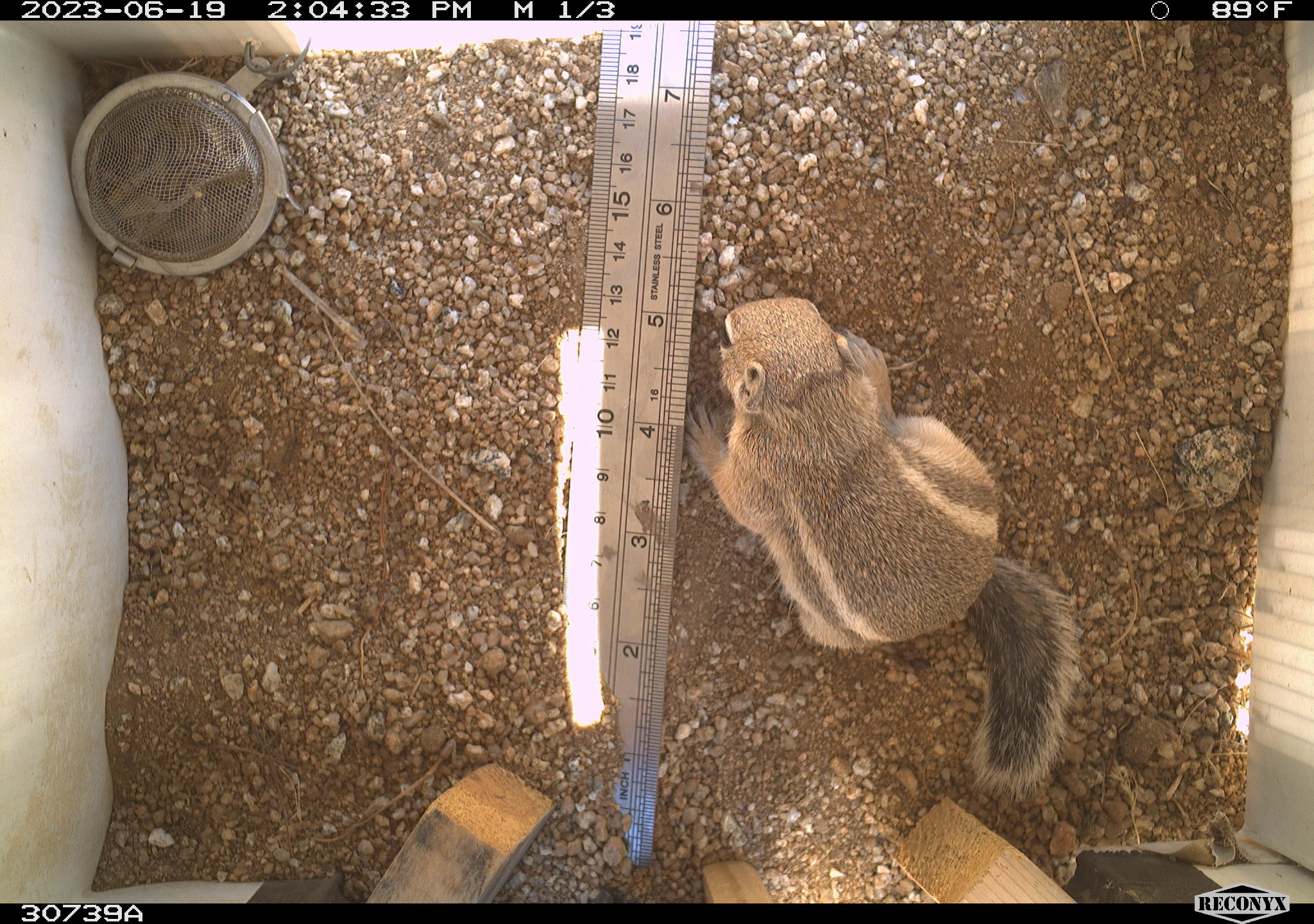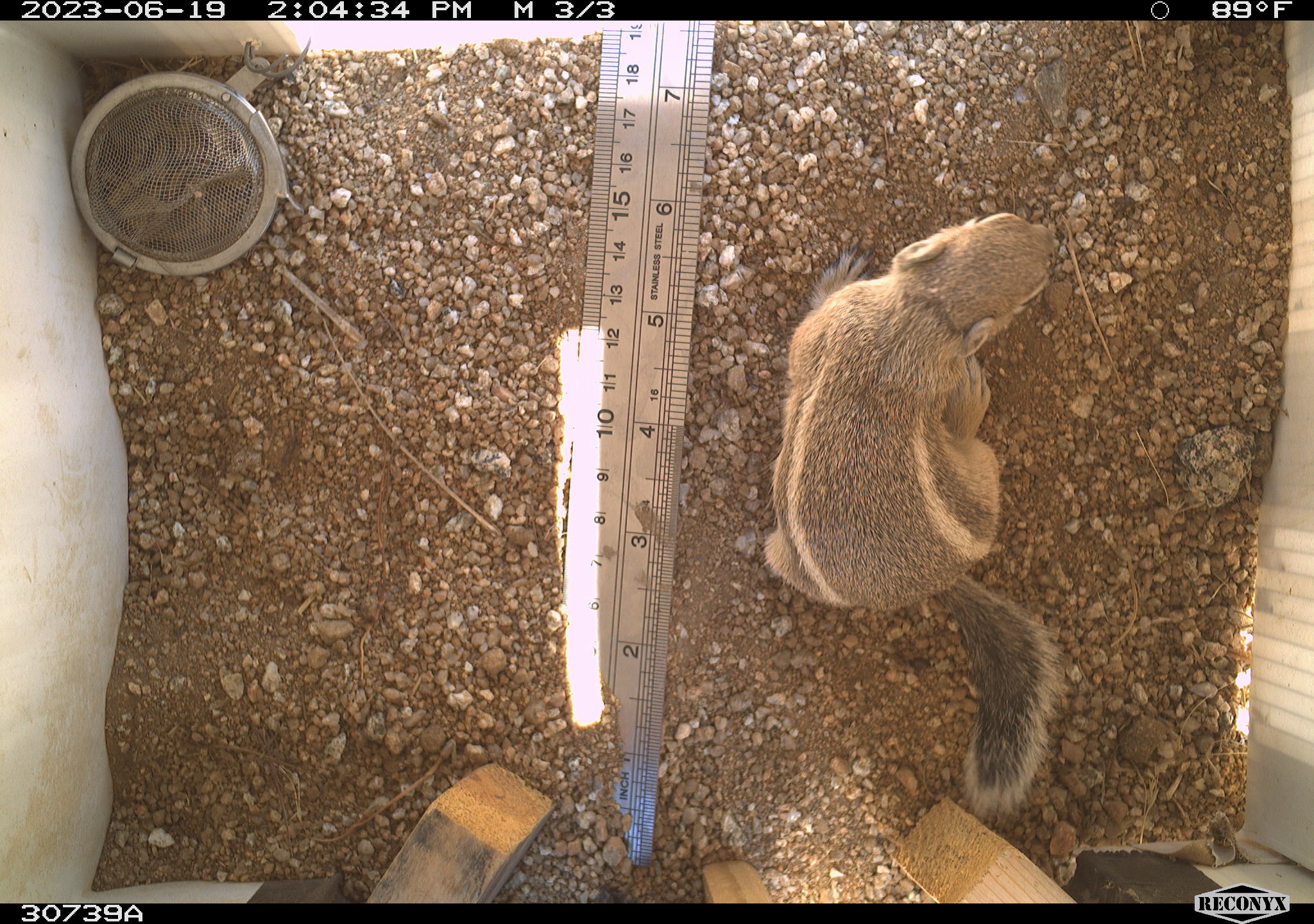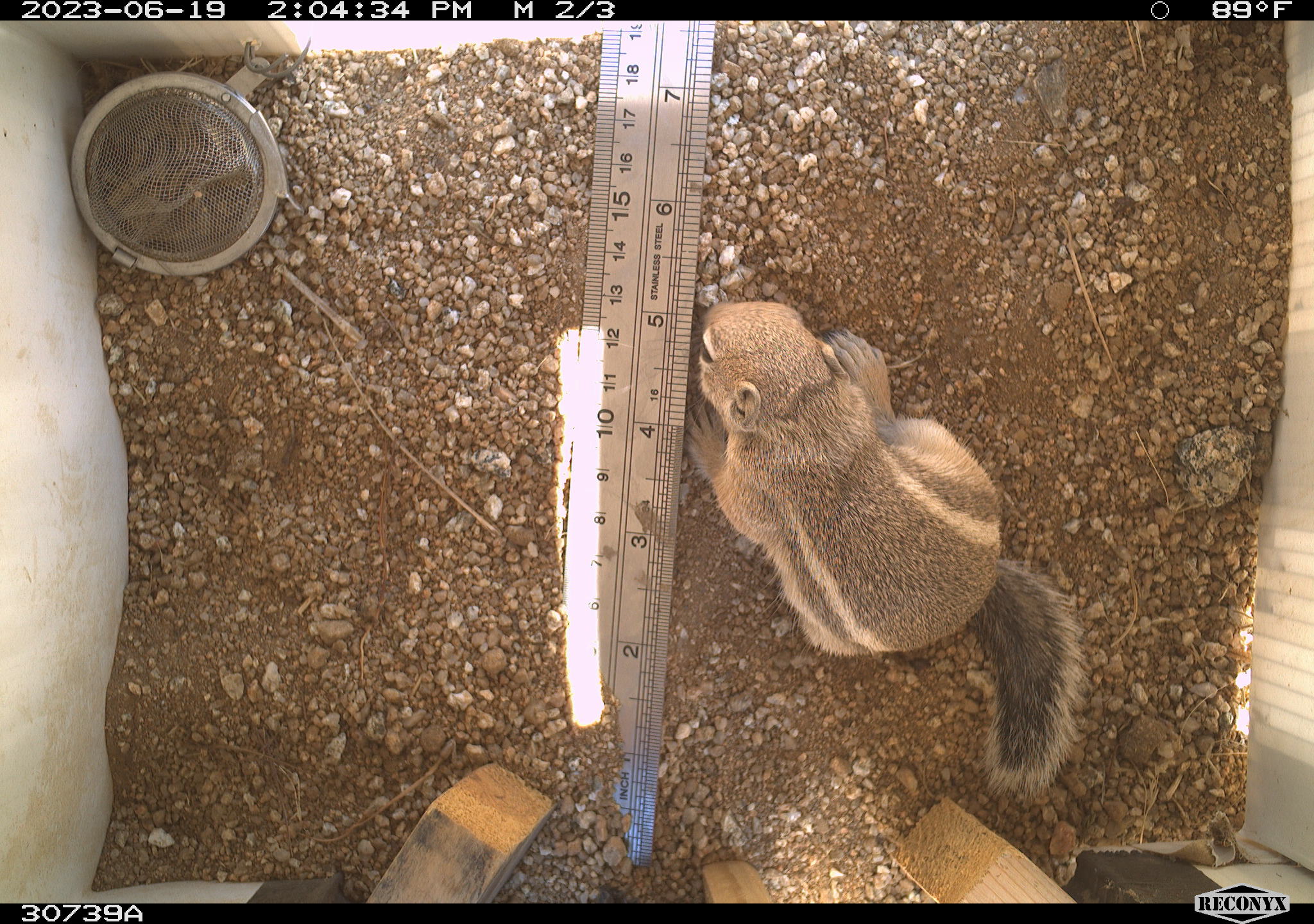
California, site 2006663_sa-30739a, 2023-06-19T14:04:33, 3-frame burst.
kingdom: Animalia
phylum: Chordata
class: Mammalia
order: Rodentia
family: Sciuridae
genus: Ammospermophilus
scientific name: Ammospermophilus leucurus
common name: white-tailed antelope squirrel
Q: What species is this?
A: White-tailed antelope squirrel (Ammospermophilus leucurus).